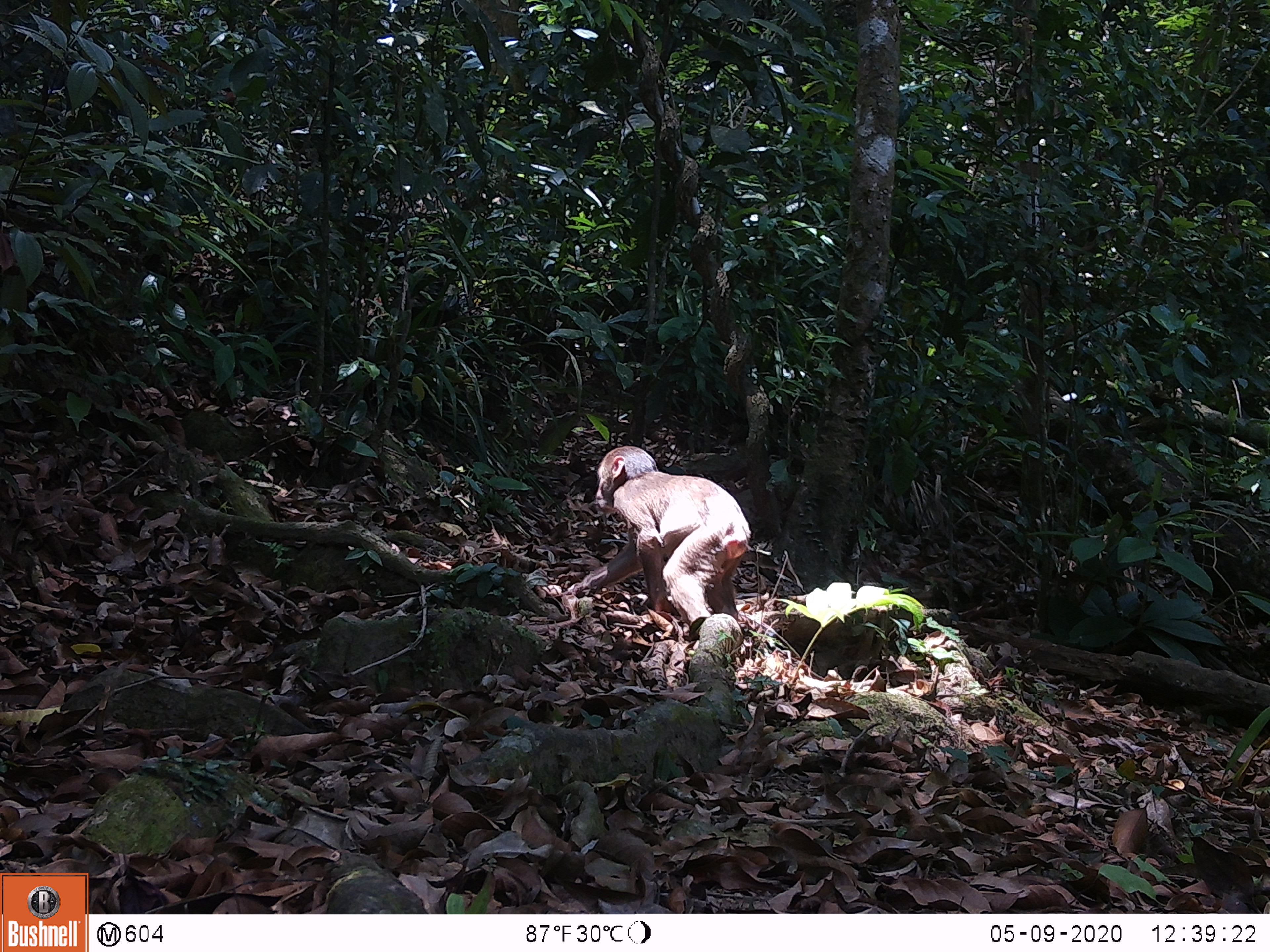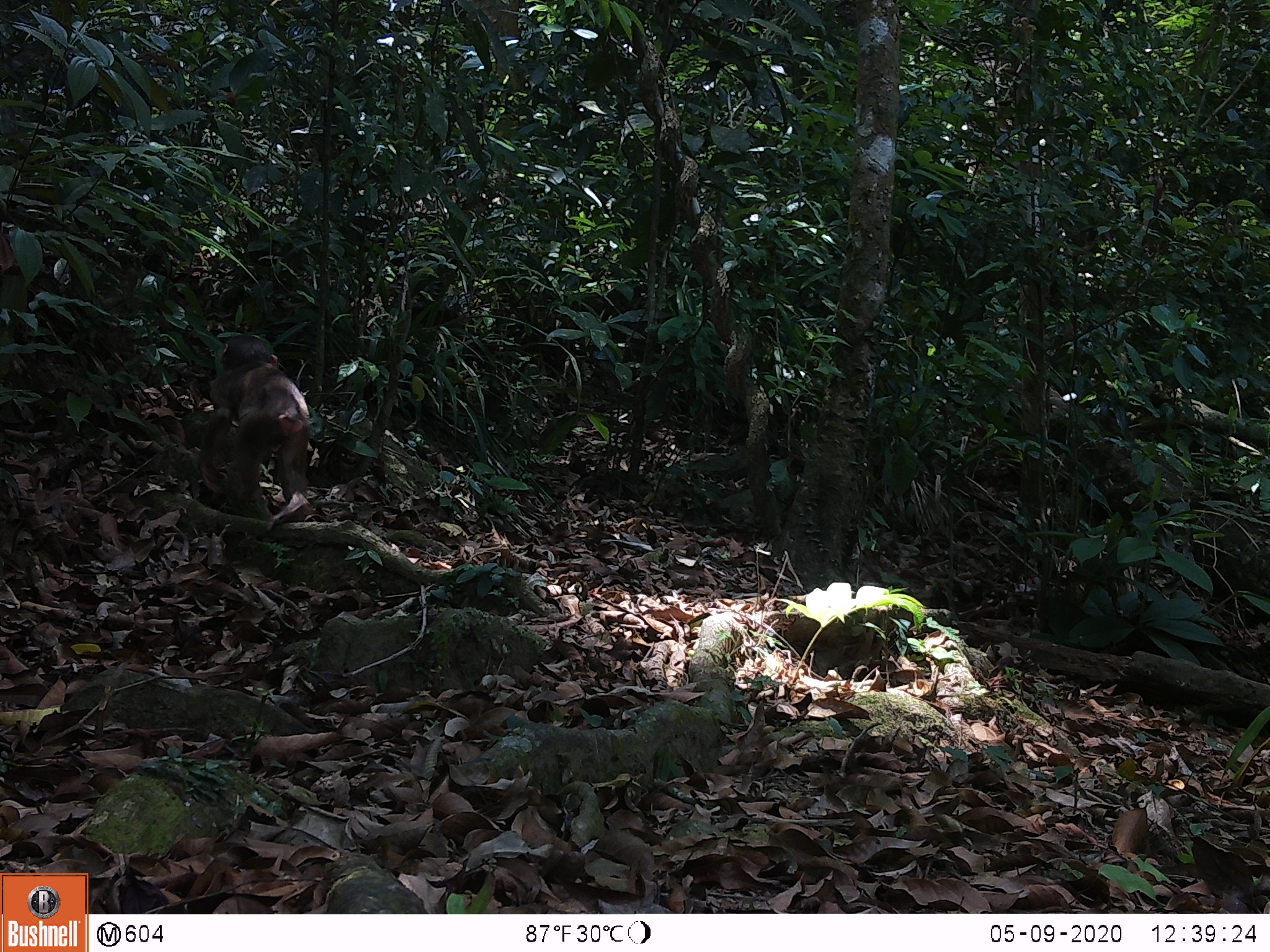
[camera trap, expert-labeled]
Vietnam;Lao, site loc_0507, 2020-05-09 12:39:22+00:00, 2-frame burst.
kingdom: Animalia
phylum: Chordata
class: Mammalia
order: Primates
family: Cercopithecidae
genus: Macaca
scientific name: Macaca arctoides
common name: stump-tailed macaque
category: stump tailed macaque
Stump tailed macaque (stump-tailed macaque) (Macaca arctoides). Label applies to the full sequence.